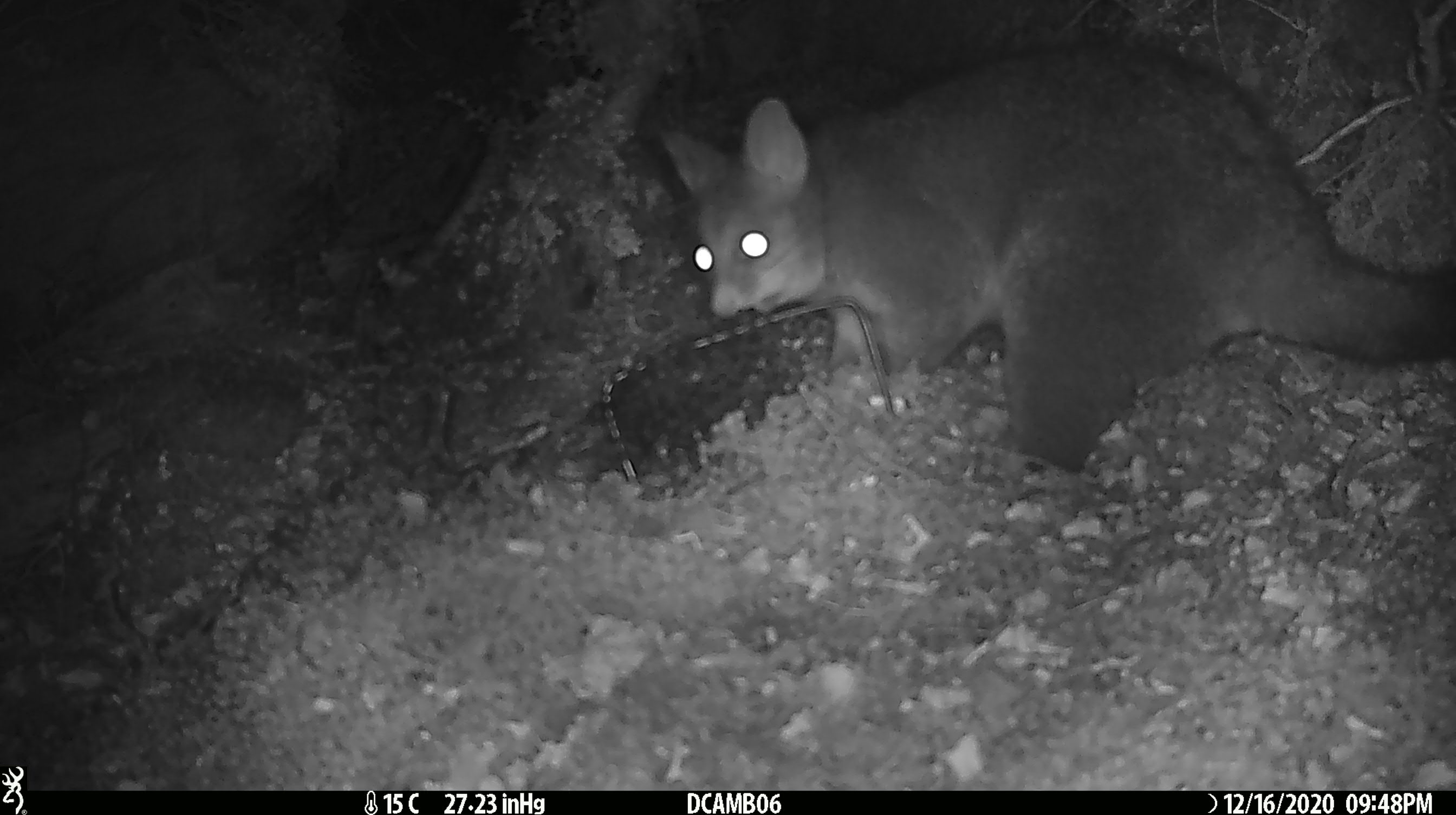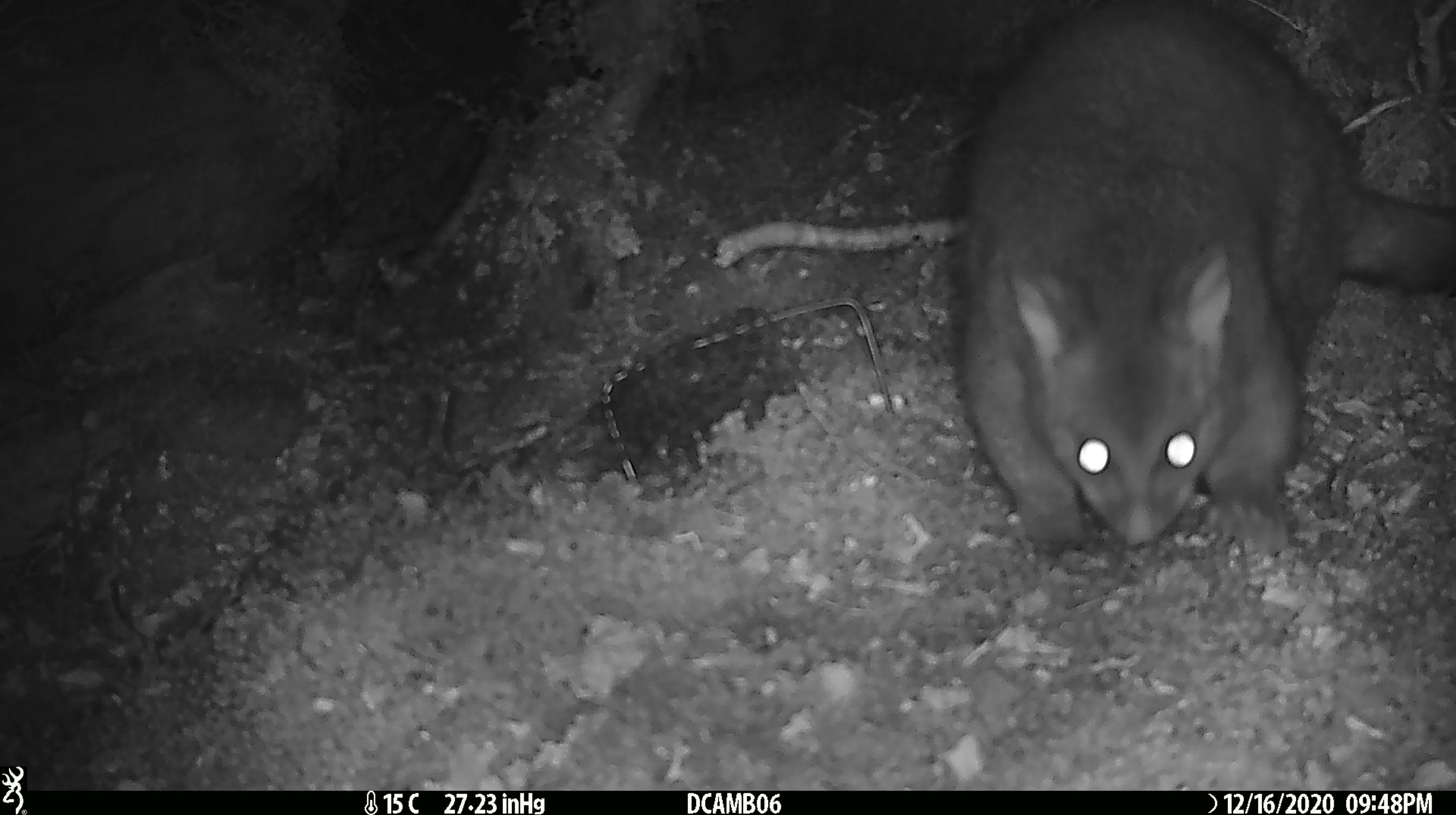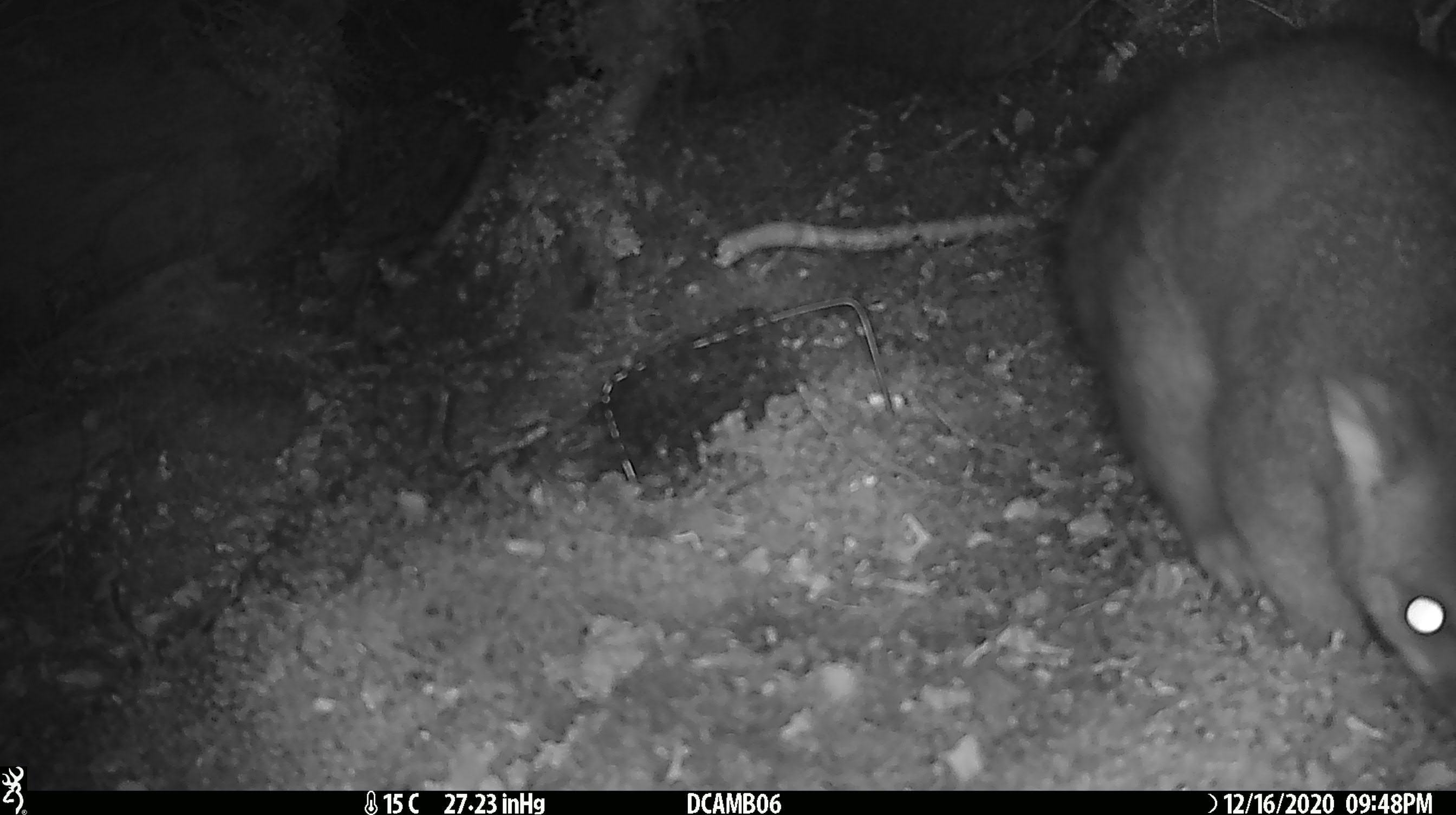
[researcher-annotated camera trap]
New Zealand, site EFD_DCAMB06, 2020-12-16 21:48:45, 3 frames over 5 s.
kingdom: Animalia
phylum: Chordata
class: Mammalia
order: Diprotodontia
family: Phalangeridae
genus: Trichosurus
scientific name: Trichosurus vulpecula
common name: common brushtail possum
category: possum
Possum (common brushtail possum) (Trichosurus vulpecula).